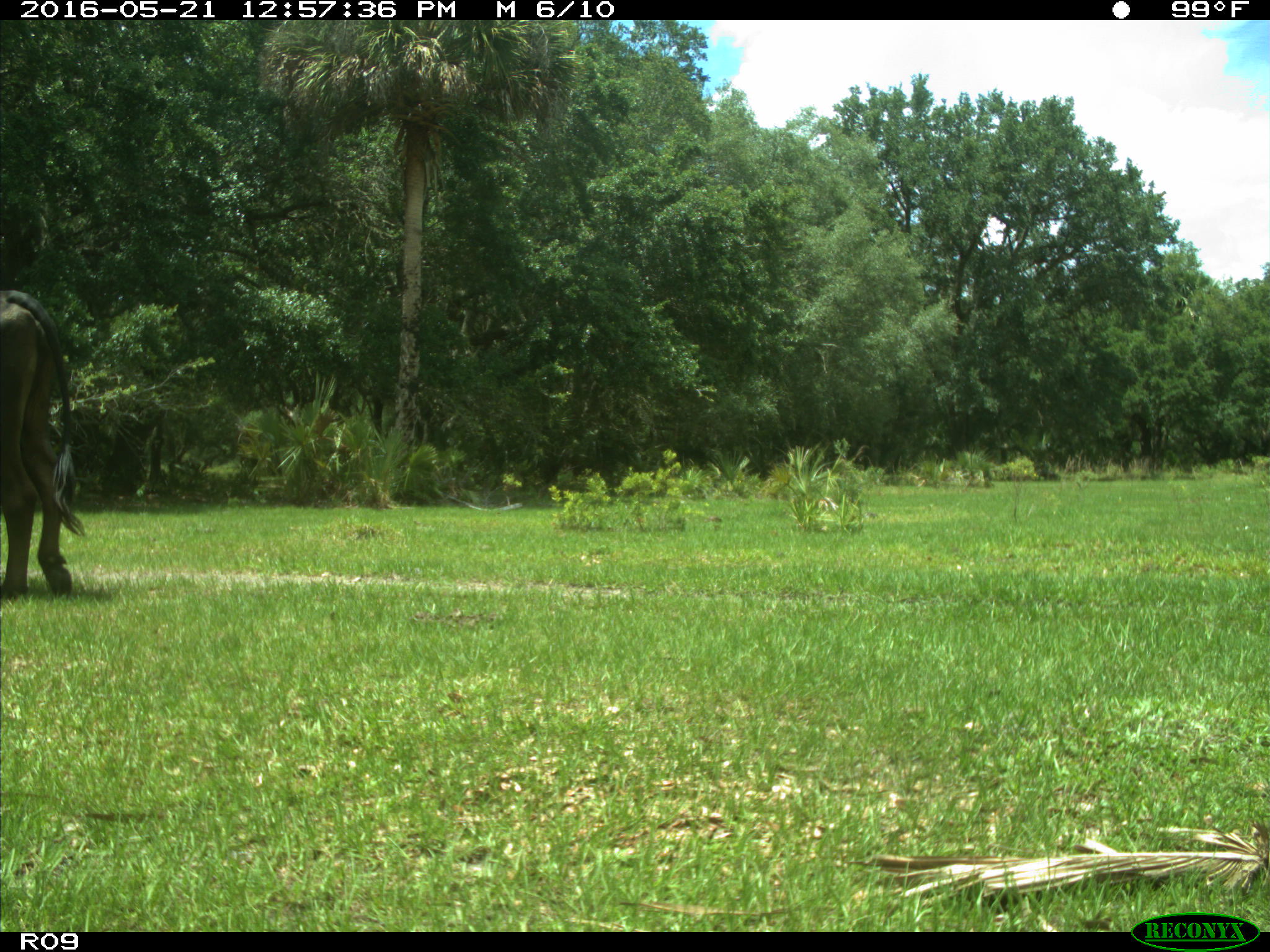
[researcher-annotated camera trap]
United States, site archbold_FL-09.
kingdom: Animalia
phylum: Chordata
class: Mammalia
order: Artiodactyla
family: Bovidae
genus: Bos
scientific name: Bos taurus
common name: domestic cow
Bos taurus (domestic cow).